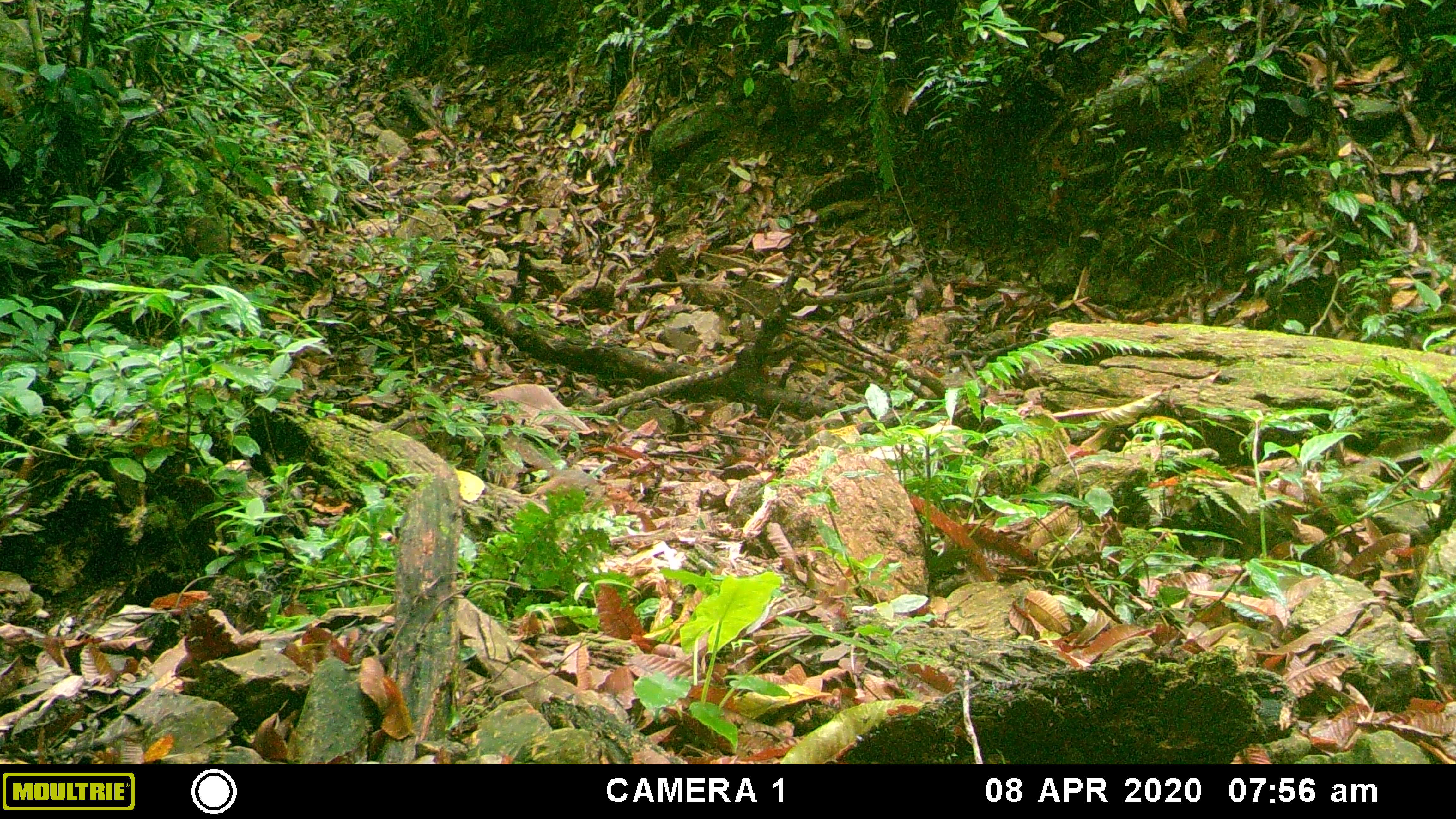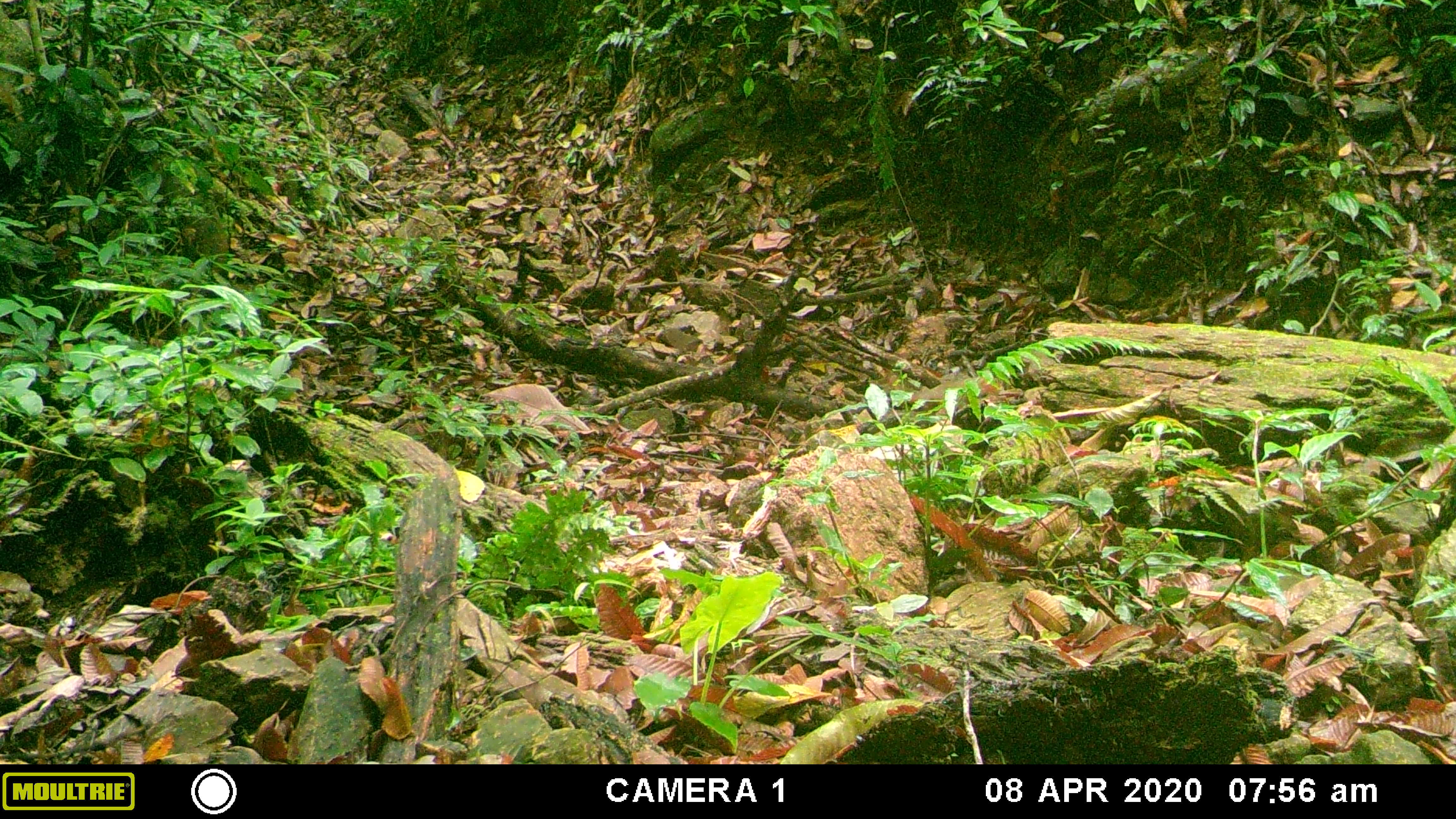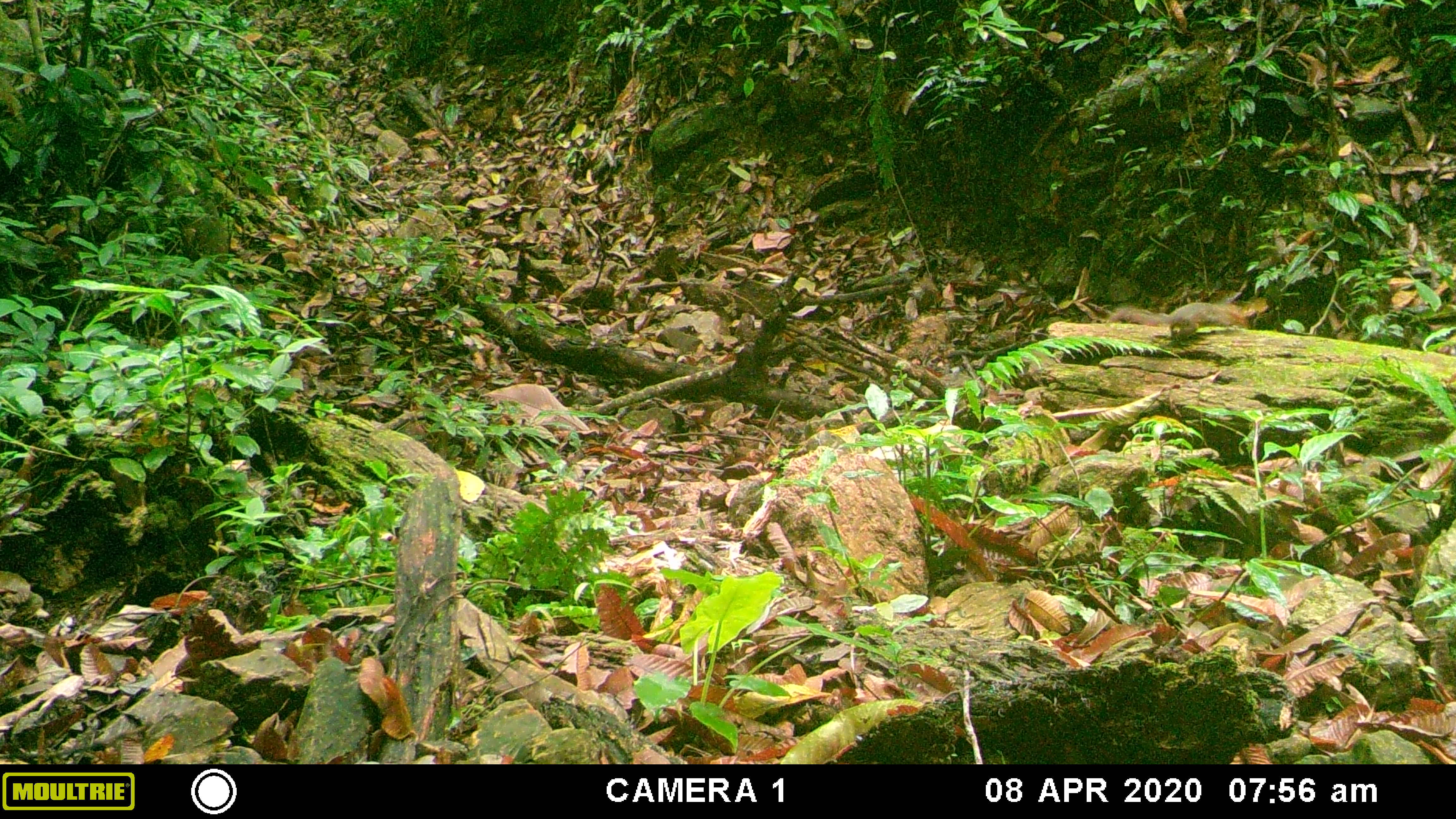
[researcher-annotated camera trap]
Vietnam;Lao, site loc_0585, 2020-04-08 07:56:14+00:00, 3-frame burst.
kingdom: Animalia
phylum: Chordata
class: Mammalia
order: Rodentia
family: Sciuridae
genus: Dremomys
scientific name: Dremomys rufigenis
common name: red-cheeked squirrel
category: red cheeked squirrel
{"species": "red cheeked squirrel (red-cheeked squirrel) (Dremomys rufigenis)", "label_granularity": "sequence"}